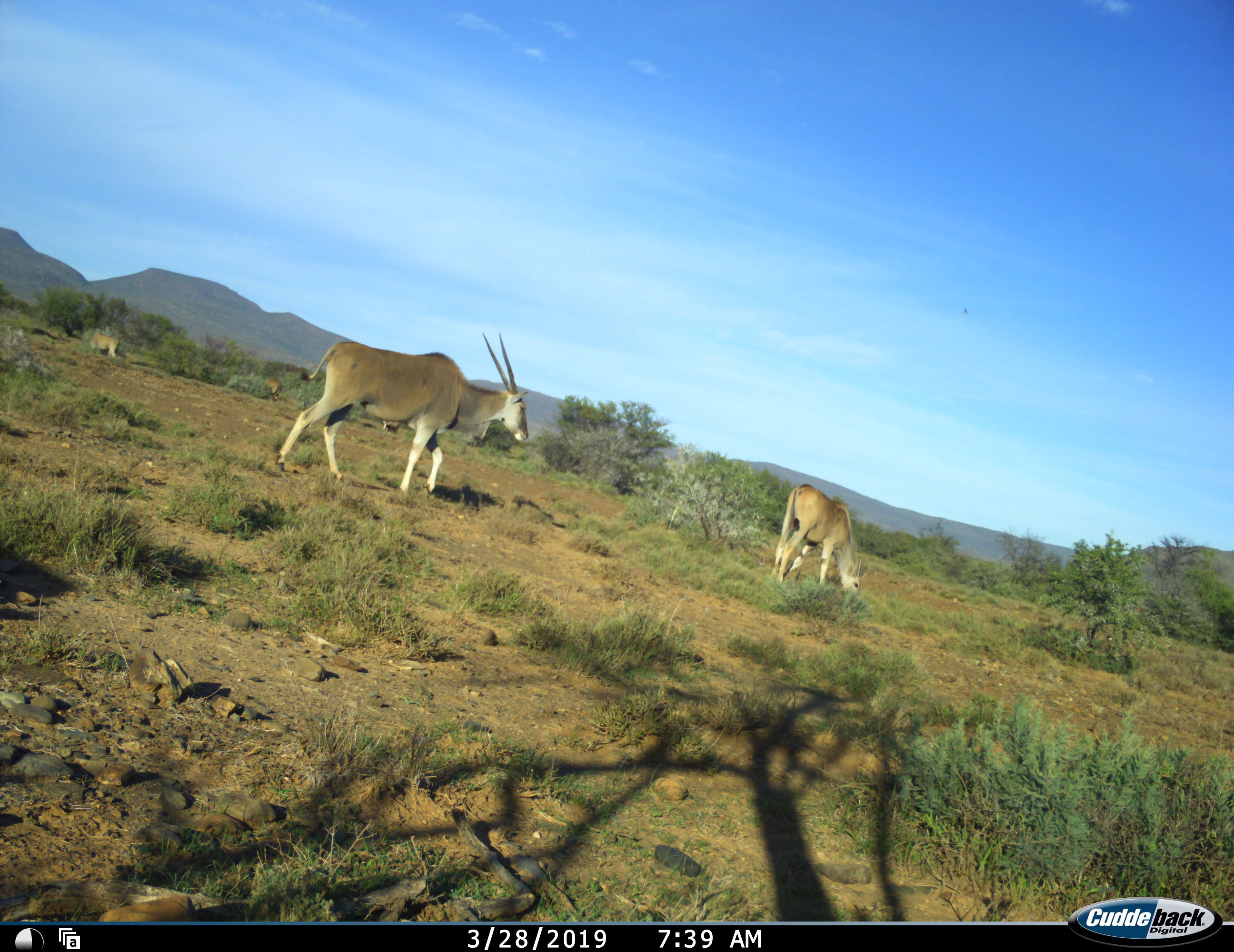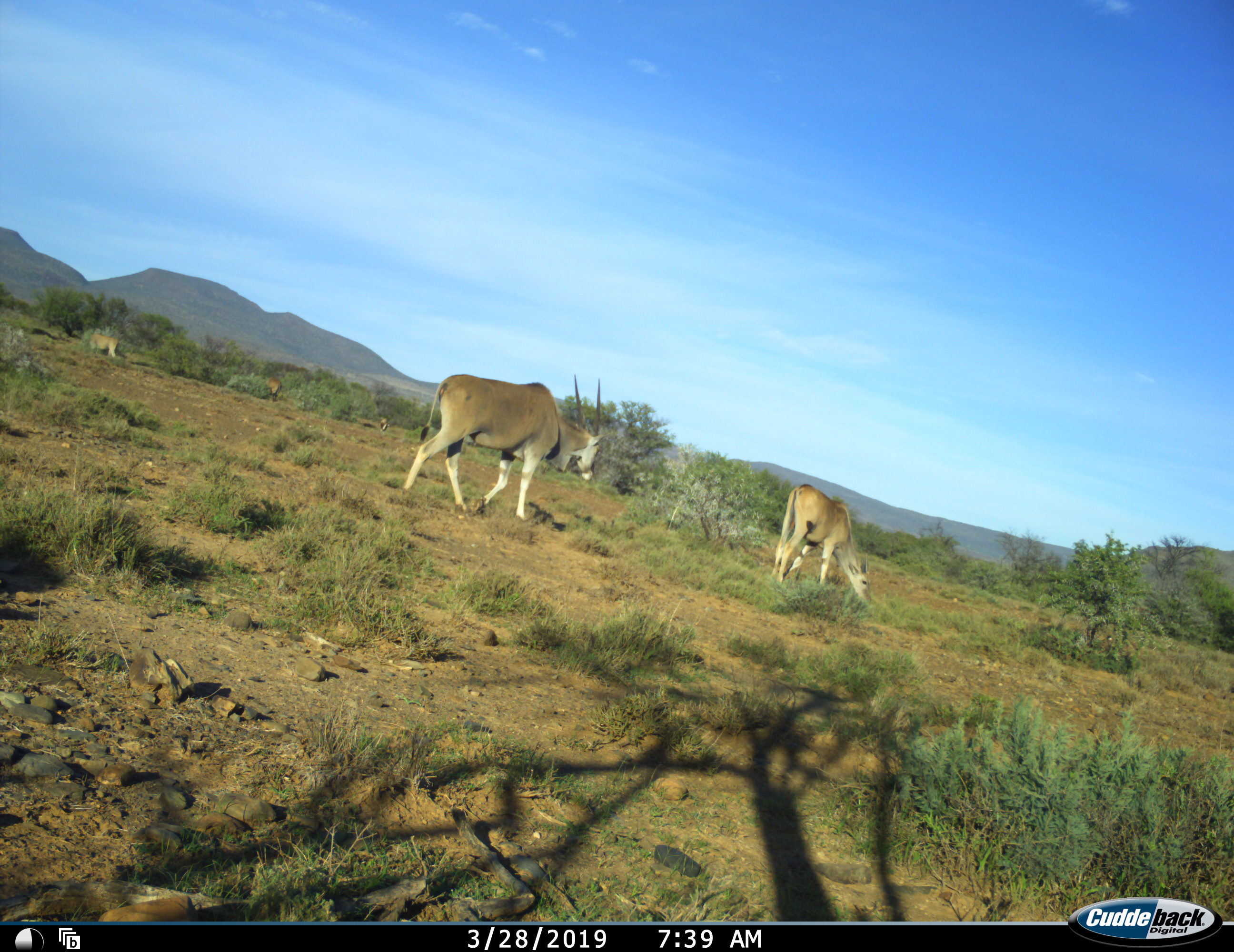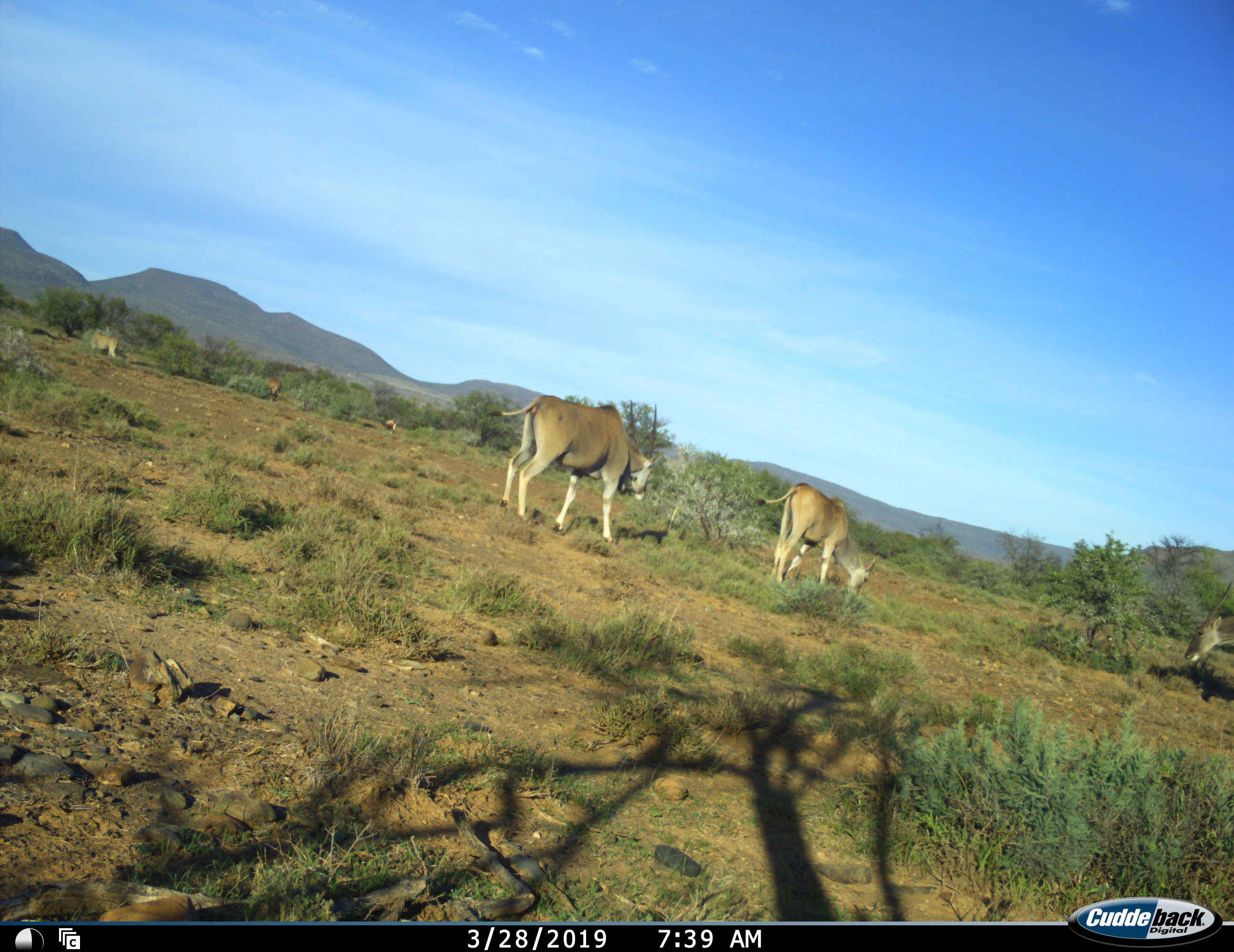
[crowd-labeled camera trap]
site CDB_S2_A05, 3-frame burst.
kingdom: Animalia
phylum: Chordata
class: Mammalia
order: Artiodactyla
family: Bovidae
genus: Tragelaphus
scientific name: Tragelaphus oryx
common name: eland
Eland (Tragelaphus oryx), count 5. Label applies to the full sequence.